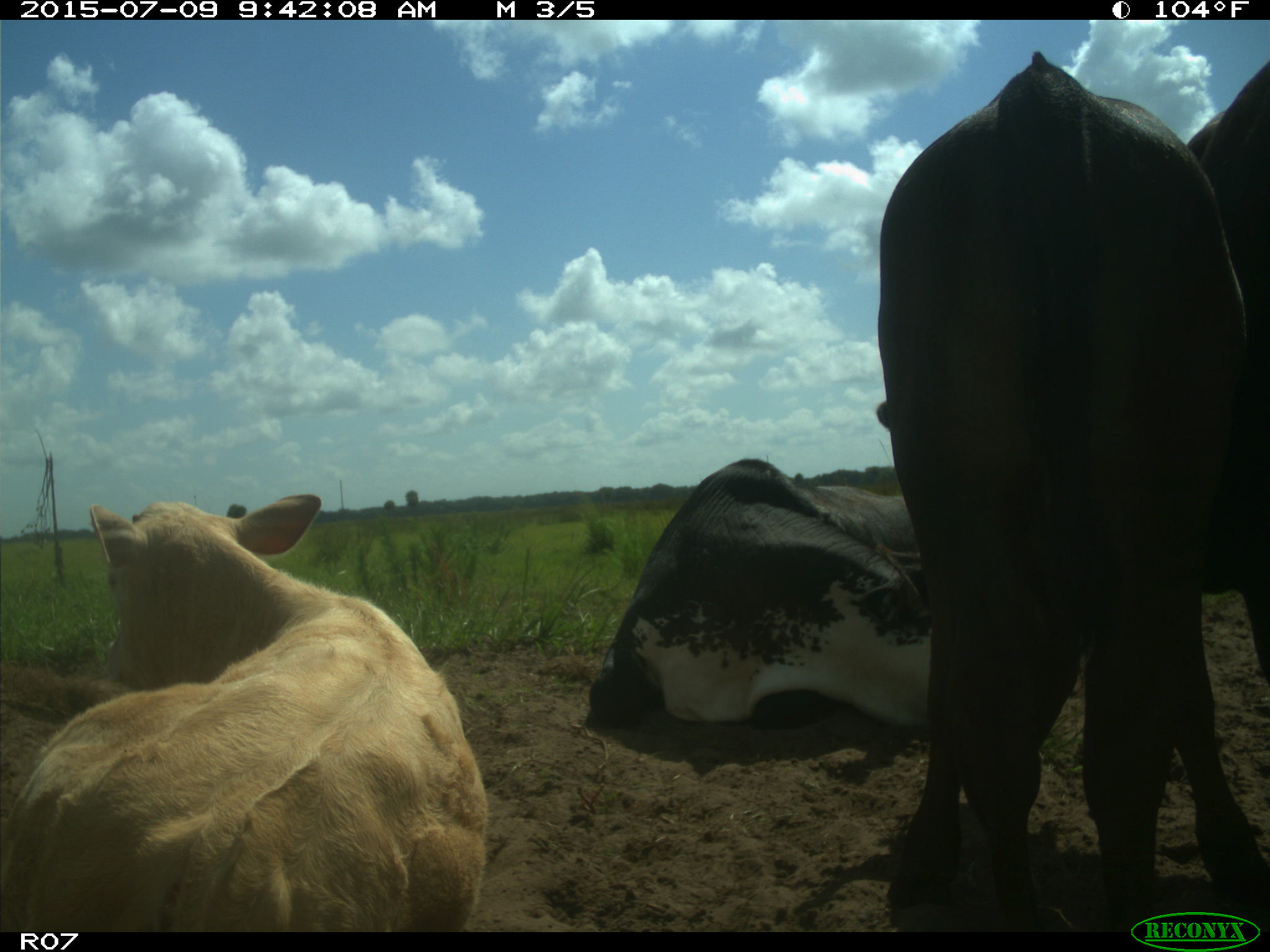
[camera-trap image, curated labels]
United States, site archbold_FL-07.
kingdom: Animalia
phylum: Chordata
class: Mammalia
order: Artiodactyla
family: Bovidae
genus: Bos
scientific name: Bos taurus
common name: domestic cow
Bos taurus (domestic cow).